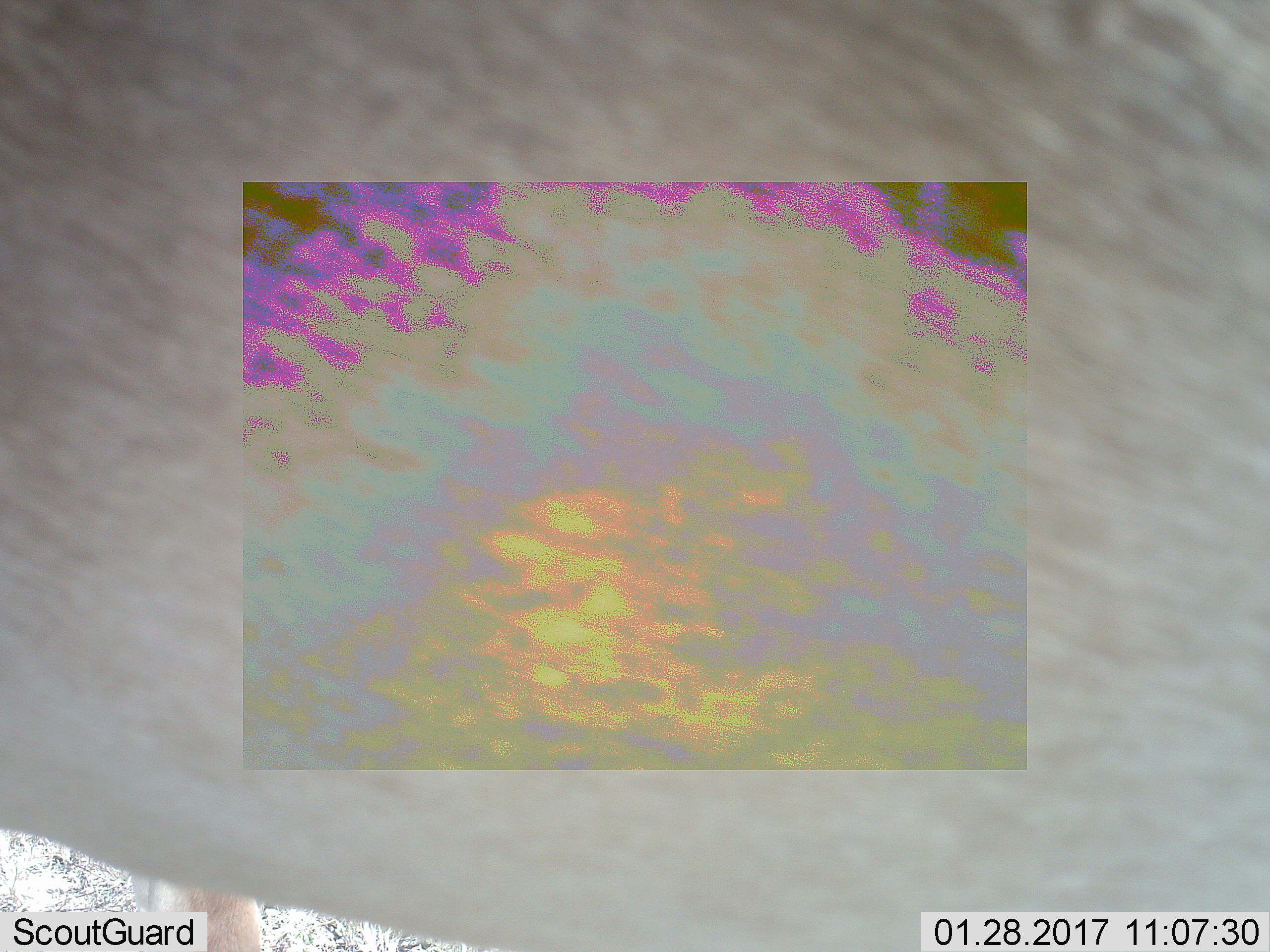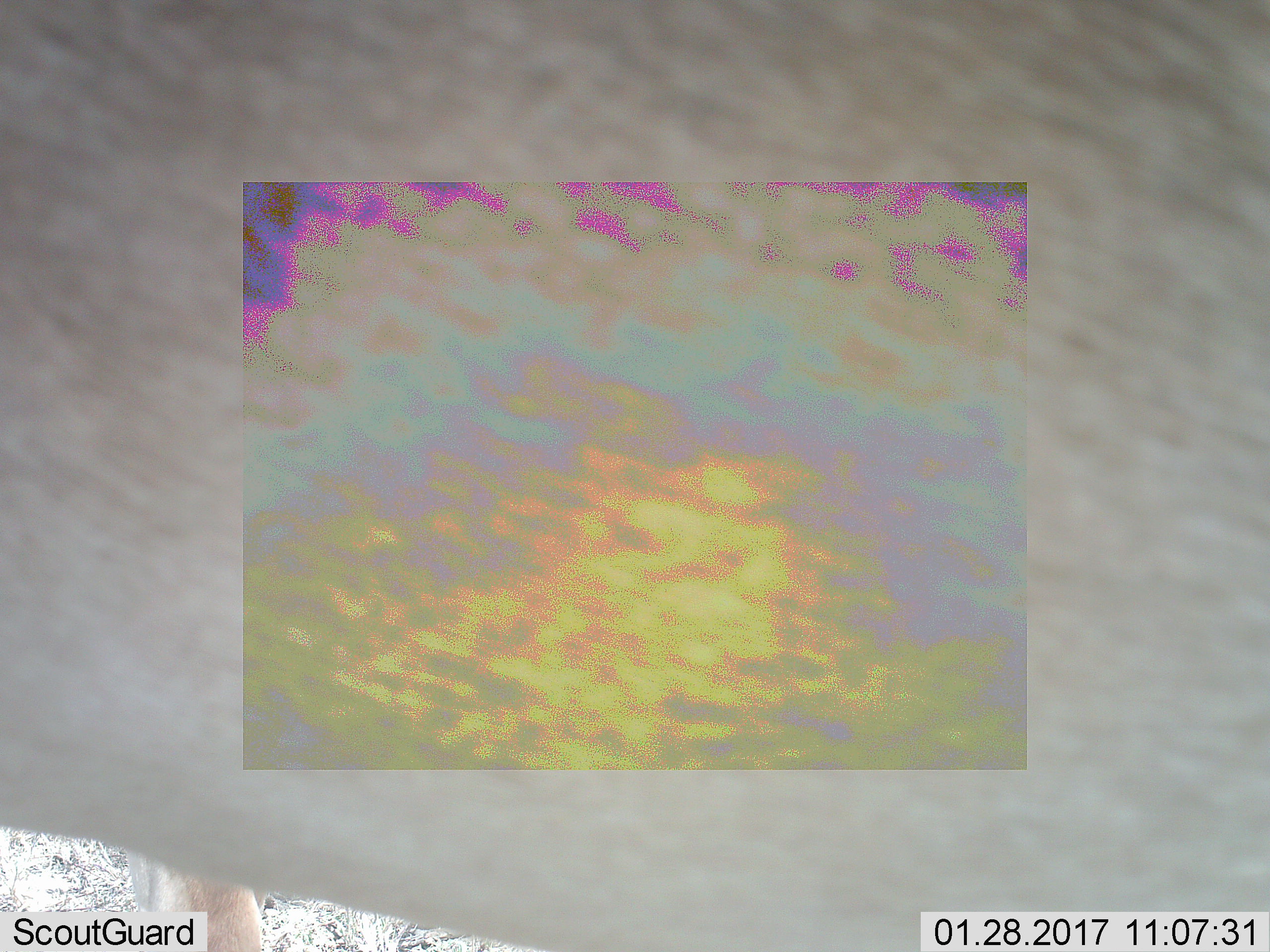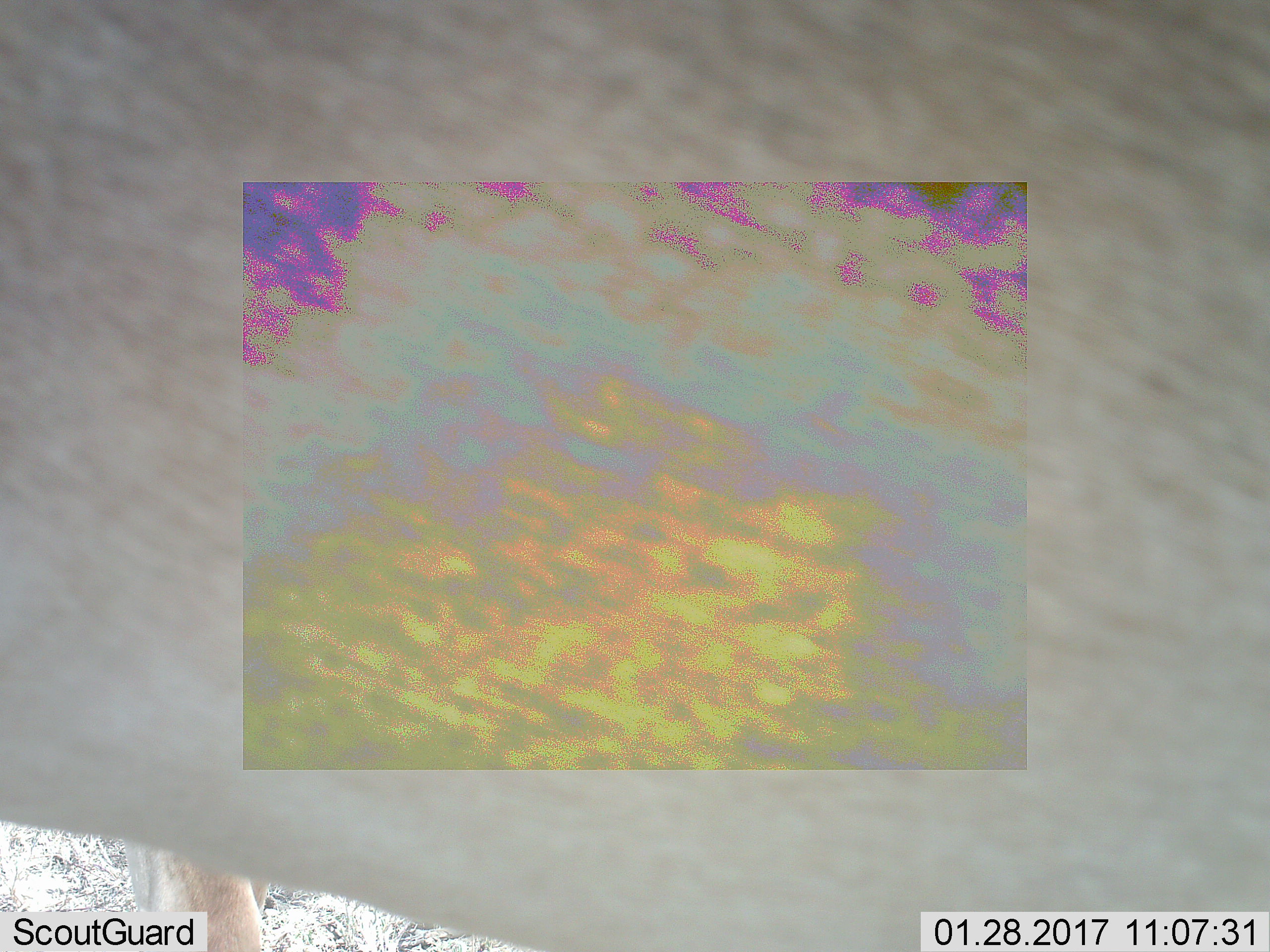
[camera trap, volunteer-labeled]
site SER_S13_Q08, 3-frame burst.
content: unidentified animal